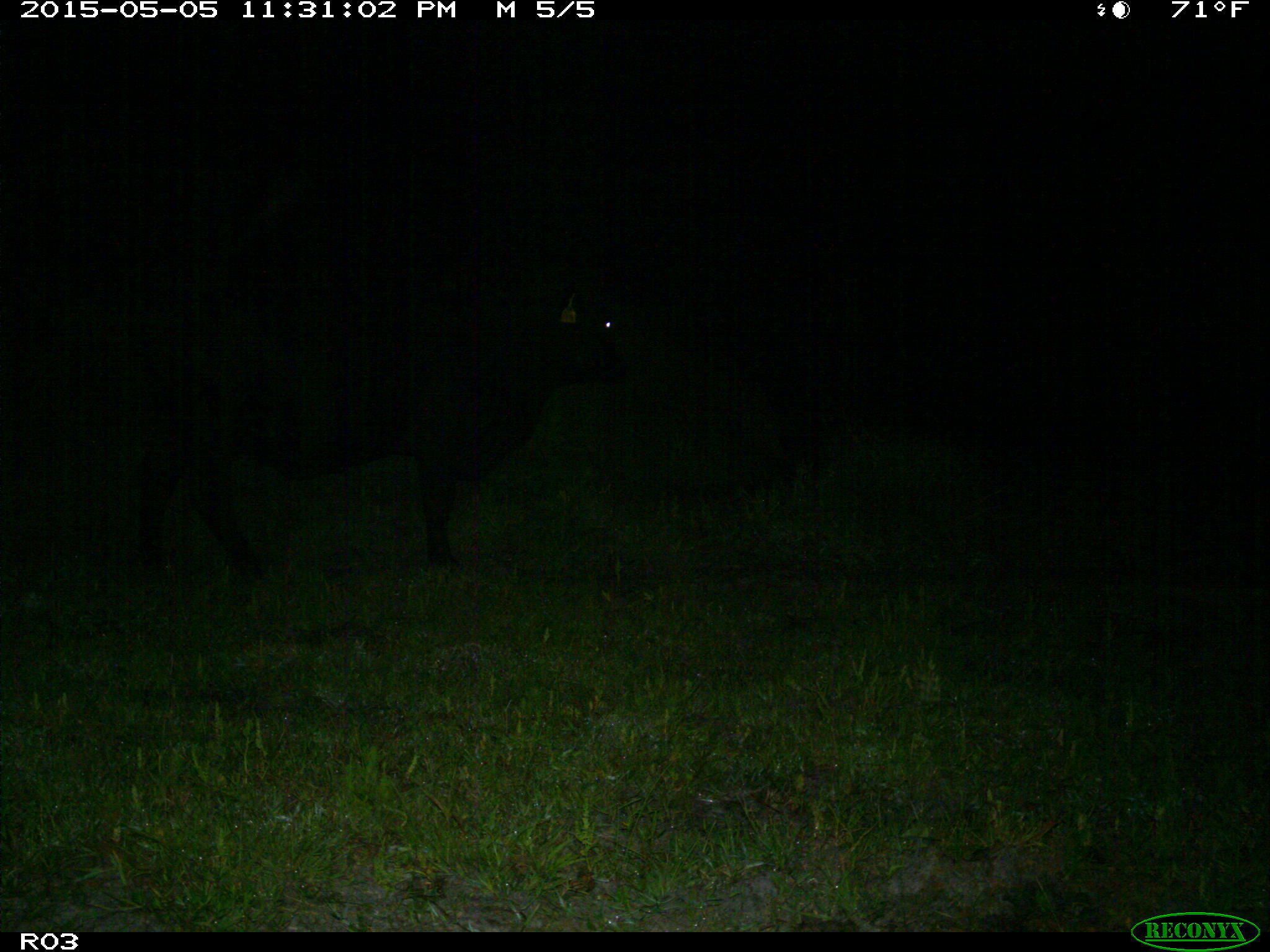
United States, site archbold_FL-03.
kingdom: Animalia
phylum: Chordata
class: Mammalia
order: Artiodactyla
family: Bovidae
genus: Bos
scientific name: Bos taurus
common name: domestic cow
Bos taurus (domestic cow).